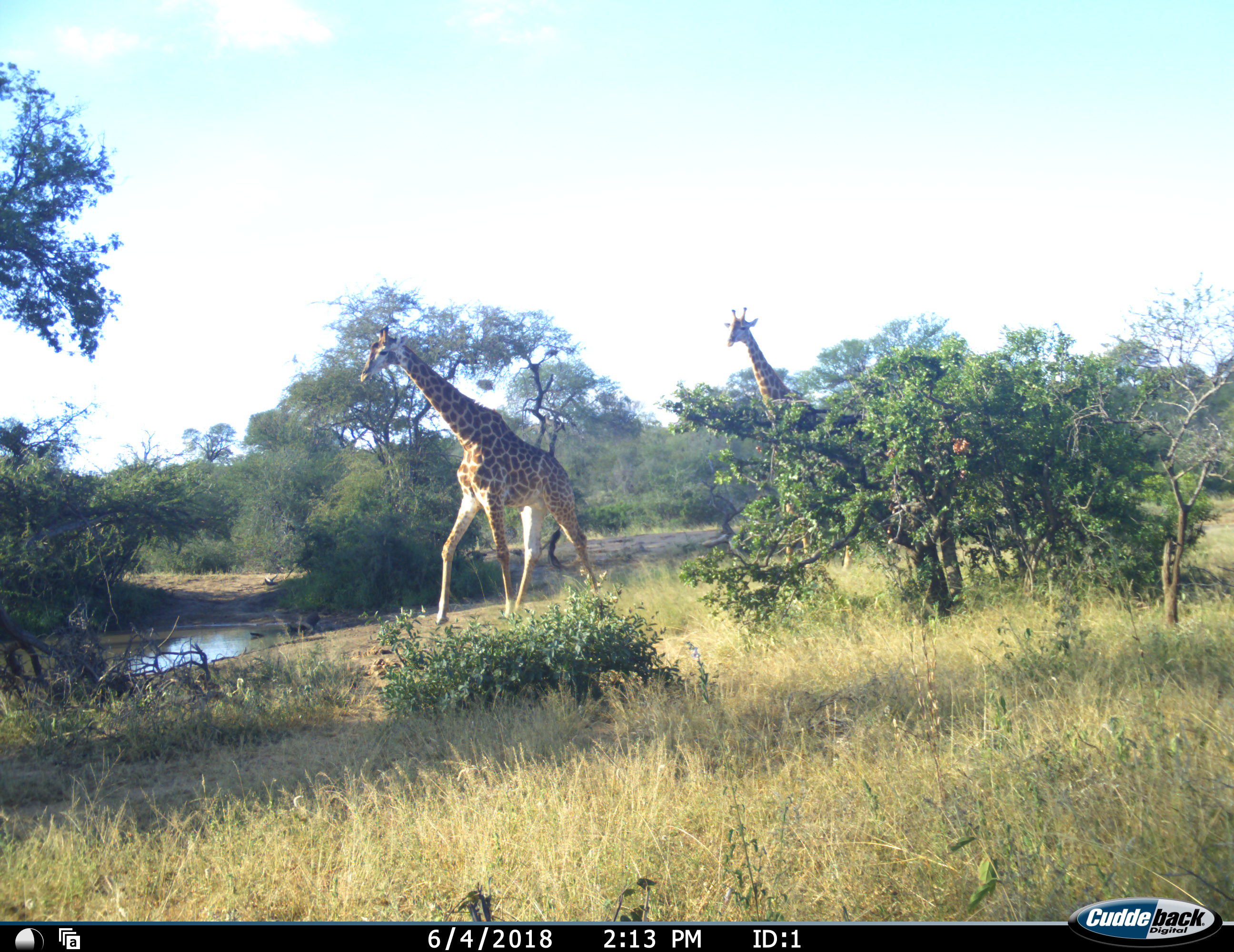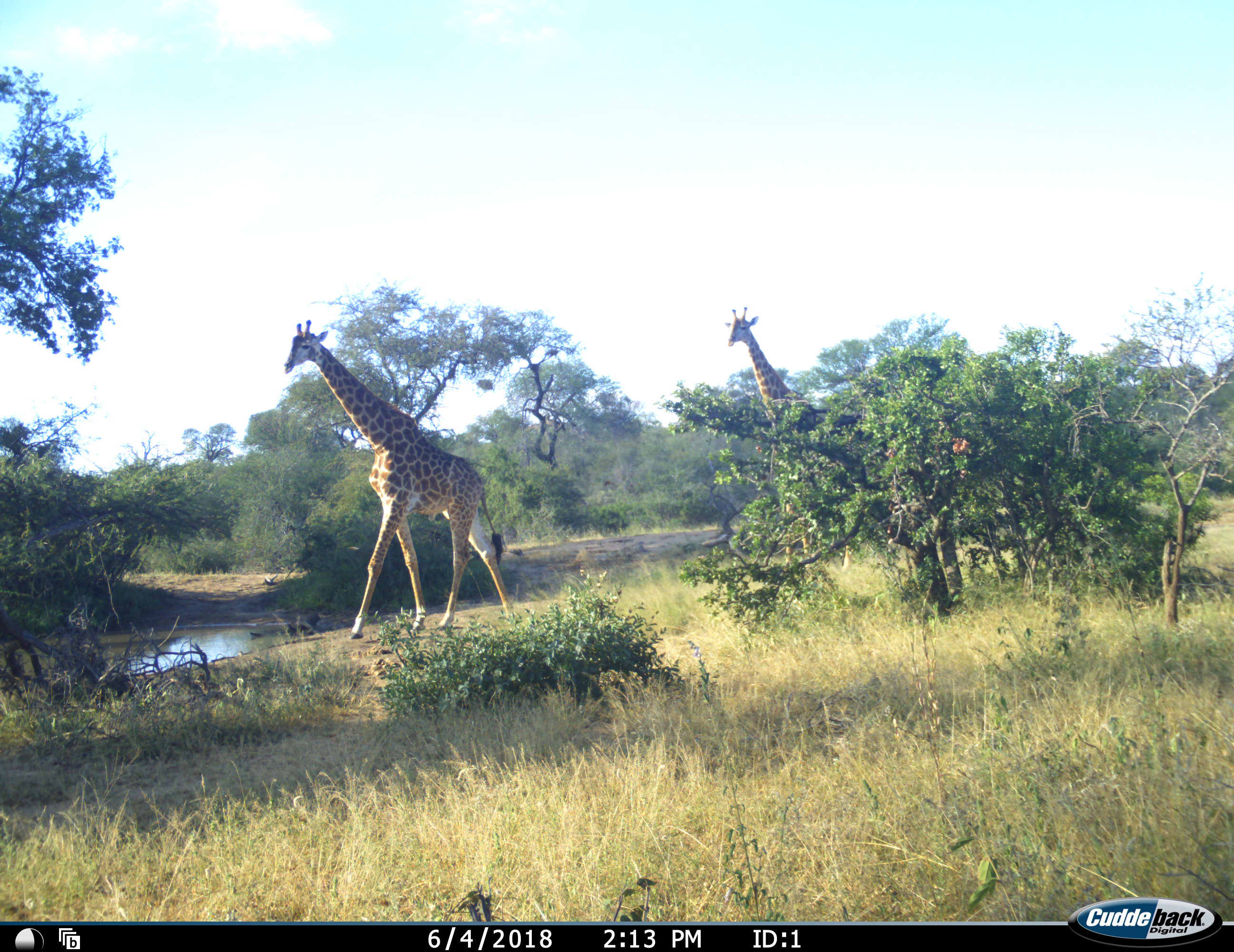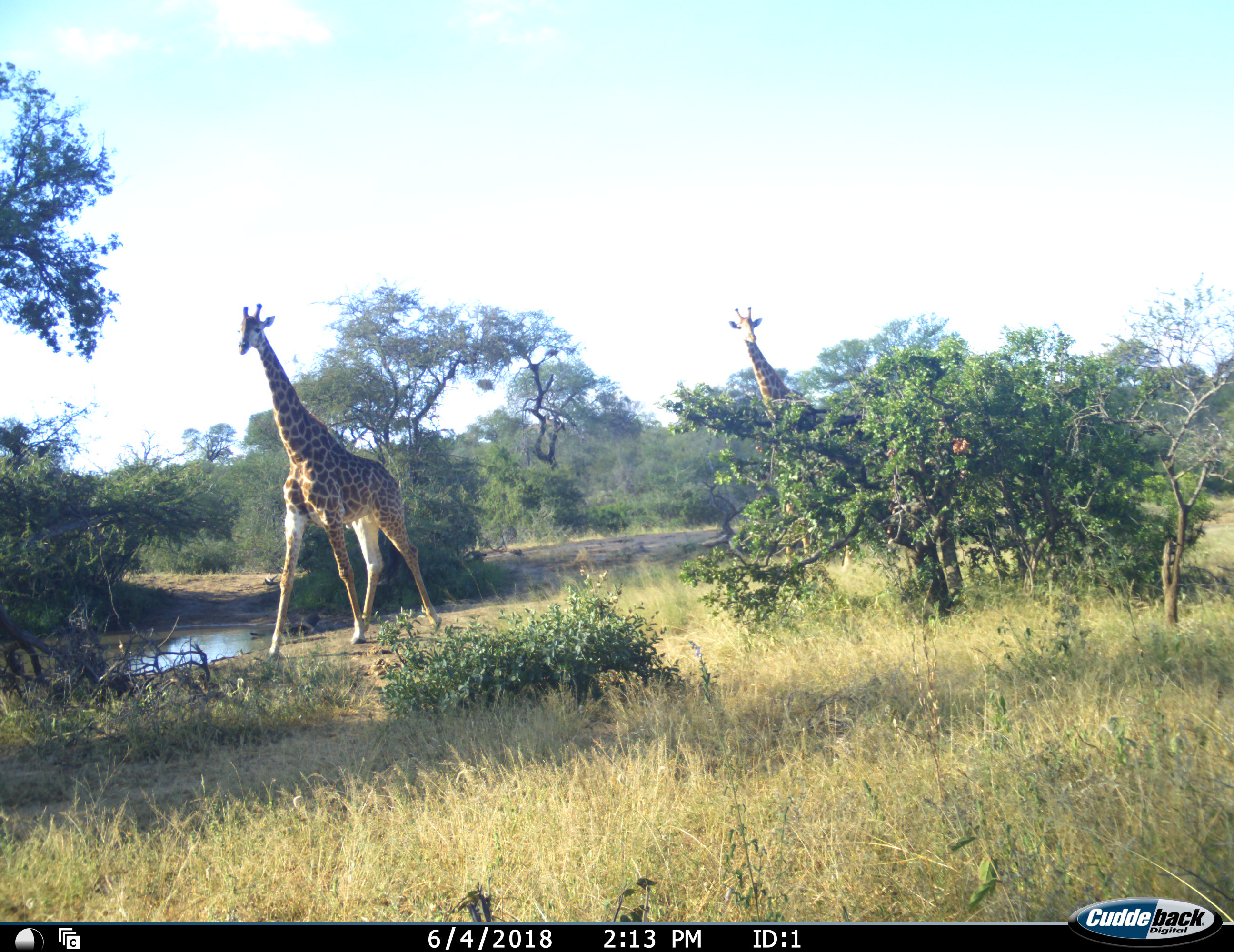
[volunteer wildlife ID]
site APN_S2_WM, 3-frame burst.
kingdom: Animalia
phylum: Chordata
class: Mammalia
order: Artiodactyla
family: Giraffidae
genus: Giraffa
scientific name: Giraffa camelopardalis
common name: giraffe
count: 2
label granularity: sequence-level